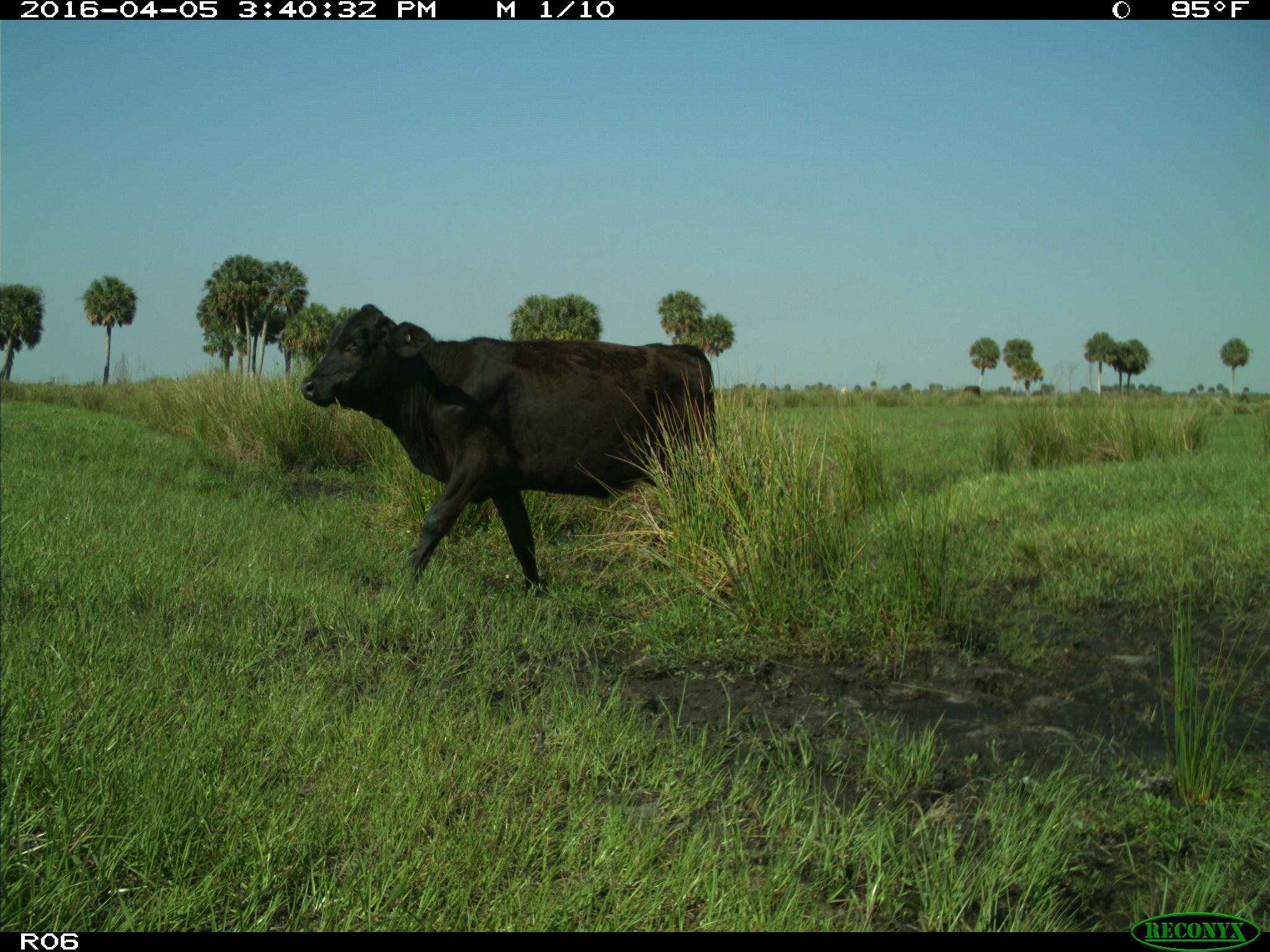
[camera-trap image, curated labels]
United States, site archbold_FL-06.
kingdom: Animalia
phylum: Chordata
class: Mammalia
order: Artiodactyla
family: Bovidae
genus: Bos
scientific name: Bos taurus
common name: domestic cow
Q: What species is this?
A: Bos taurus (domestic cow).